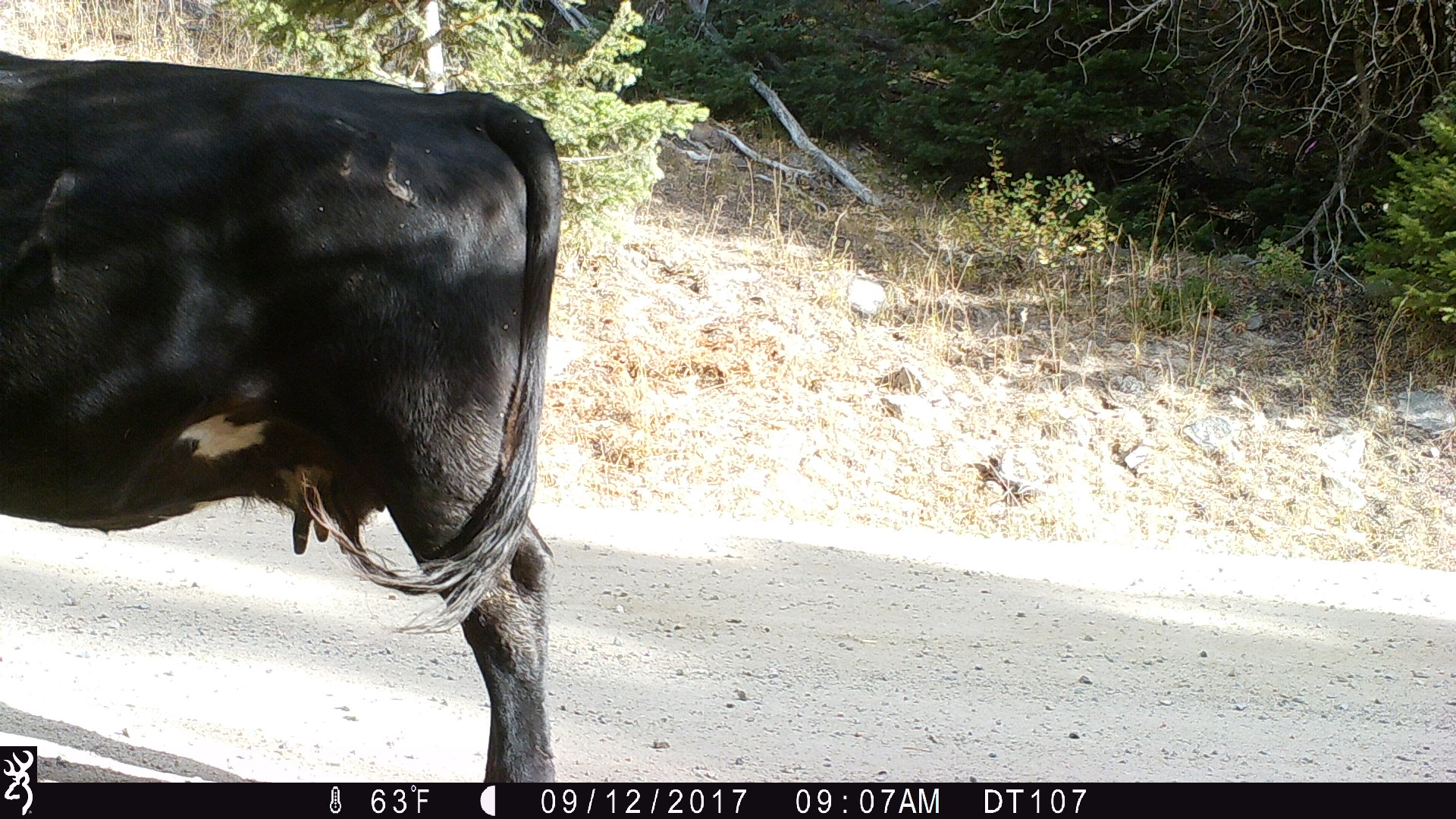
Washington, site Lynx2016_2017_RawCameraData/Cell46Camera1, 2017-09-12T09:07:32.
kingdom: Animalia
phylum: Chordata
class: Mammalia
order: Artiodactyla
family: Bovidae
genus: Bos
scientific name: Bos taurus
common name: domestic cattle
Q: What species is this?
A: Domestic cattle (Bos taurus).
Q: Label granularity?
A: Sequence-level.